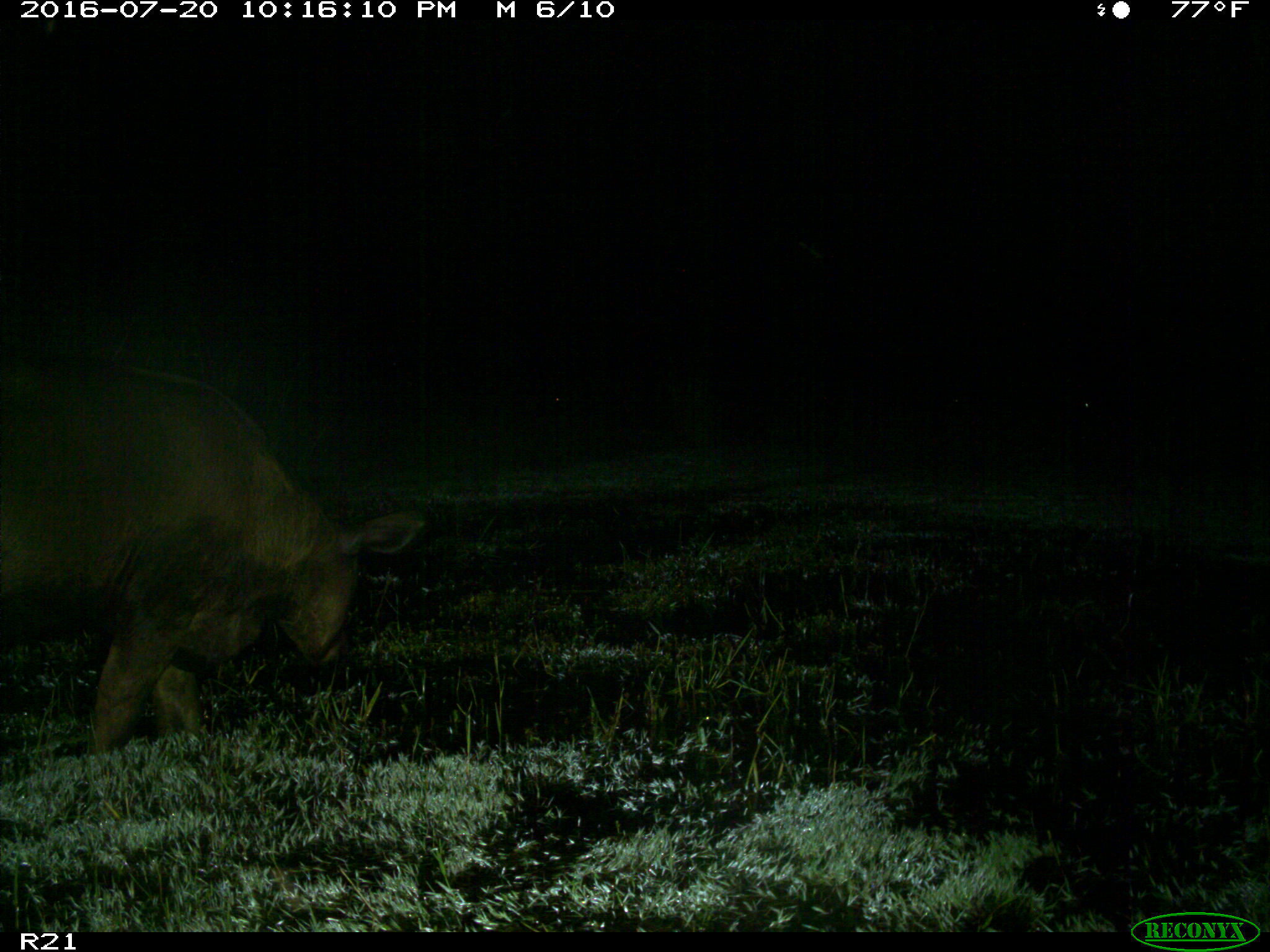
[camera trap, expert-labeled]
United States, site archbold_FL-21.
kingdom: Animalia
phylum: Chordata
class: Mammalia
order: Artiodactyla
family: Bovidae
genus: Bos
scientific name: Bos taurus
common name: domestic cow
Bos taurus (domestic cow).